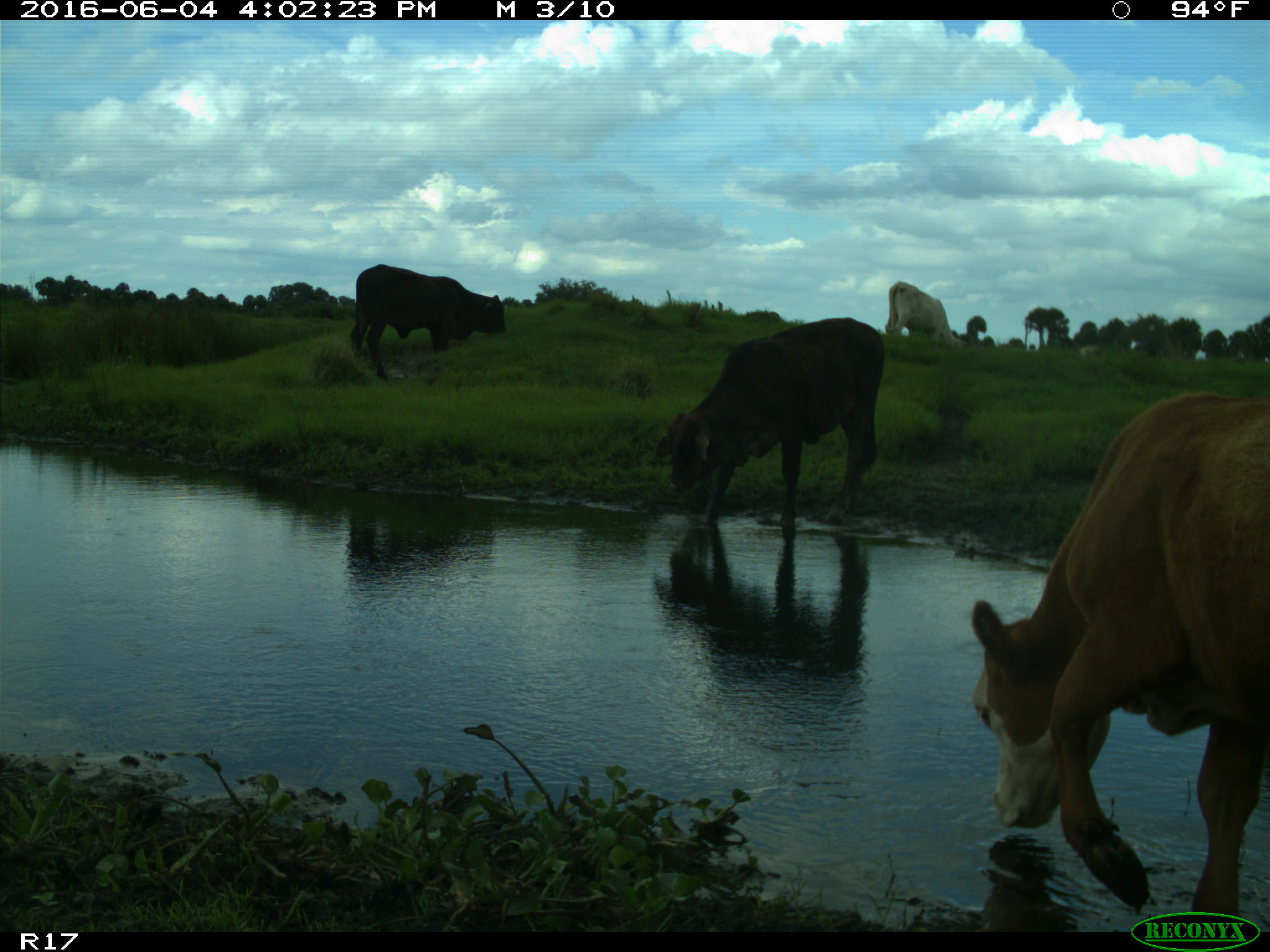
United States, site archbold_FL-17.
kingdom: Animalia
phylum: Chordata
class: Mammalia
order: Artiodactyla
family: Bovidae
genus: Bos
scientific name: Bos taurus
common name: domestic cow